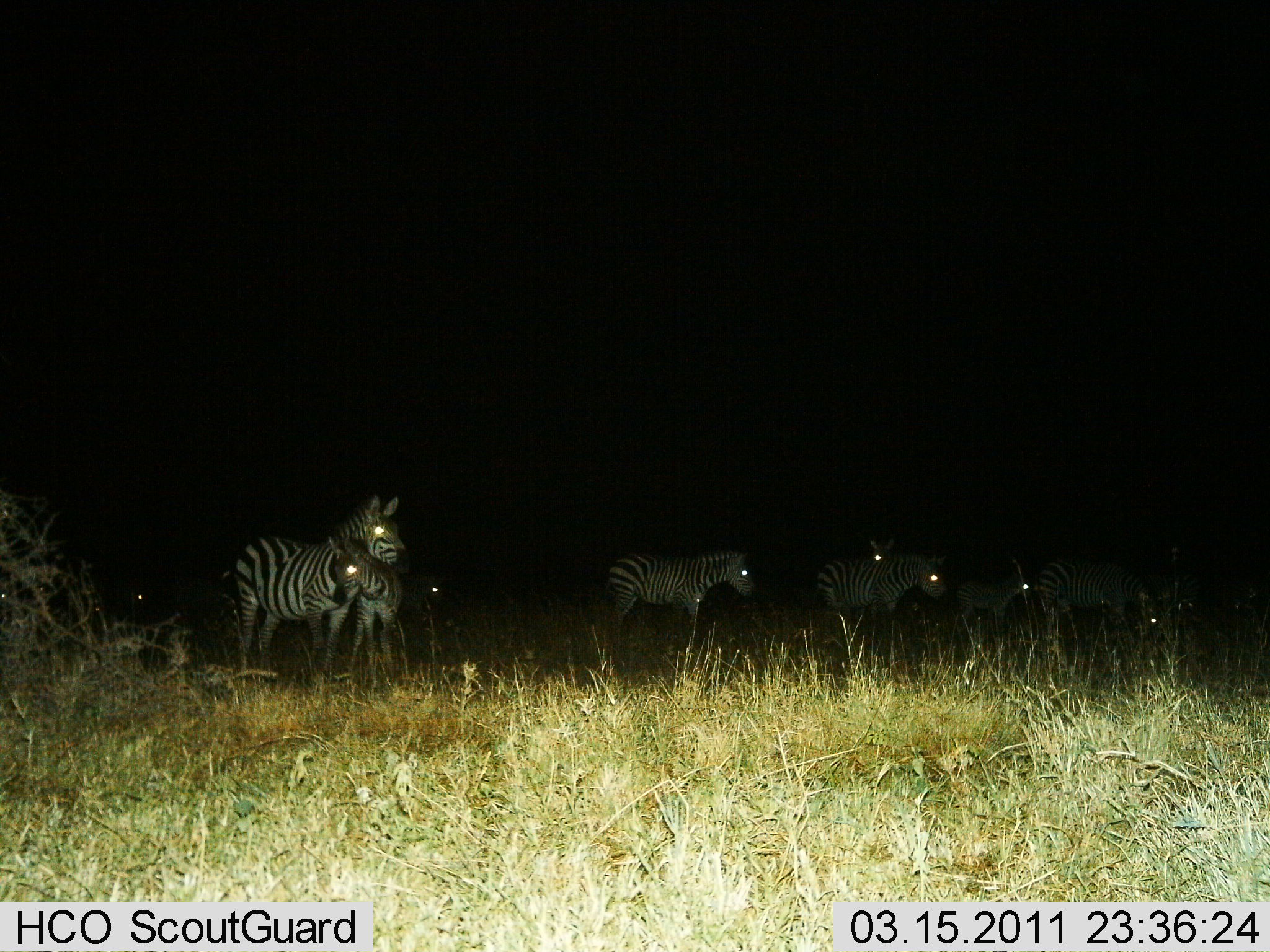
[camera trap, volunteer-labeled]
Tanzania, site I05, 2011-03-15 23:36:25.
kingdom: Animalia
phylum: Chordata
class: Mammalia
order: Perissodactyla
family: Equidae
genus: Equus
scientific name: Equus quagga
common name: plains zebra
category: zebra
Zebra (plains zebra) (Equus quagga), count 9. Behavior (volunteer vote fractions): standing 70%, resting 10%, moving 20%, interacting 0%. Young present (vote fraction): 80%. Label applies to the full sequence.